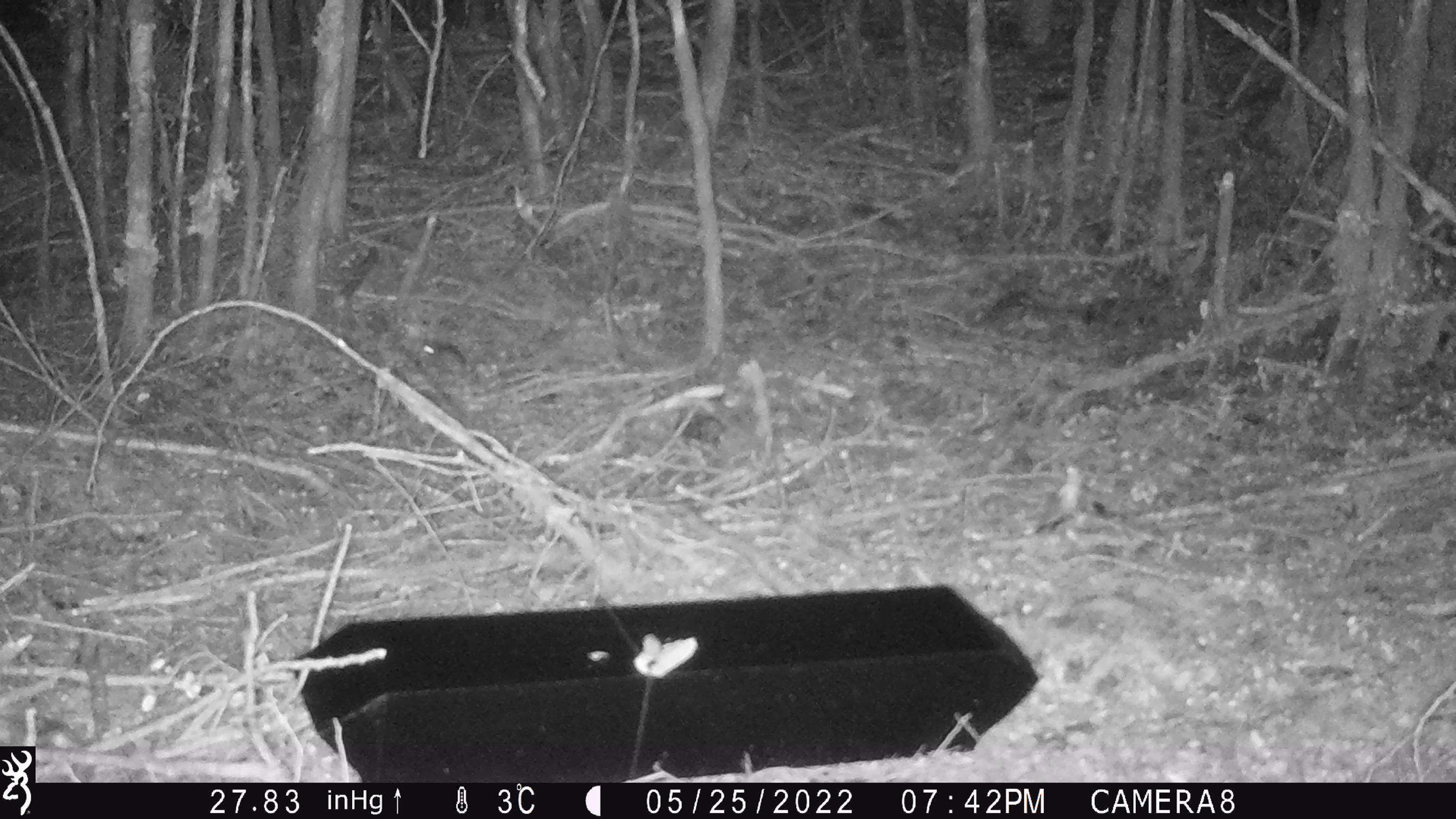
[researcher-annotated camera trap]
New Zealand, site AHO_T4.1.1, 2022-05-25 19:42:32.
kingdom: Animalia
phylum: Chordata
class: Mammalia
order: Rodentia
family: Muridae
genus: Mus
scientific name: Mus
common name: mouse